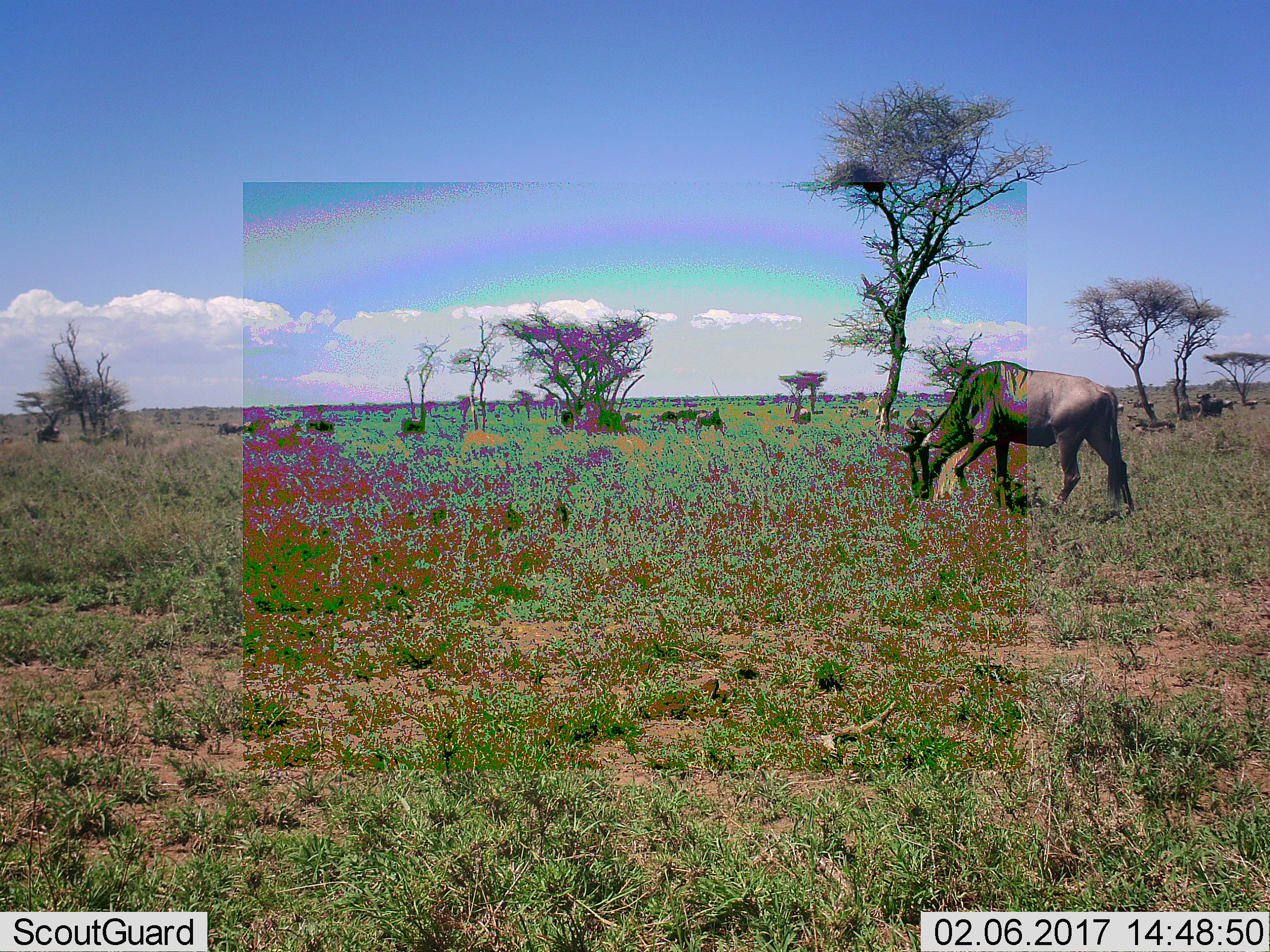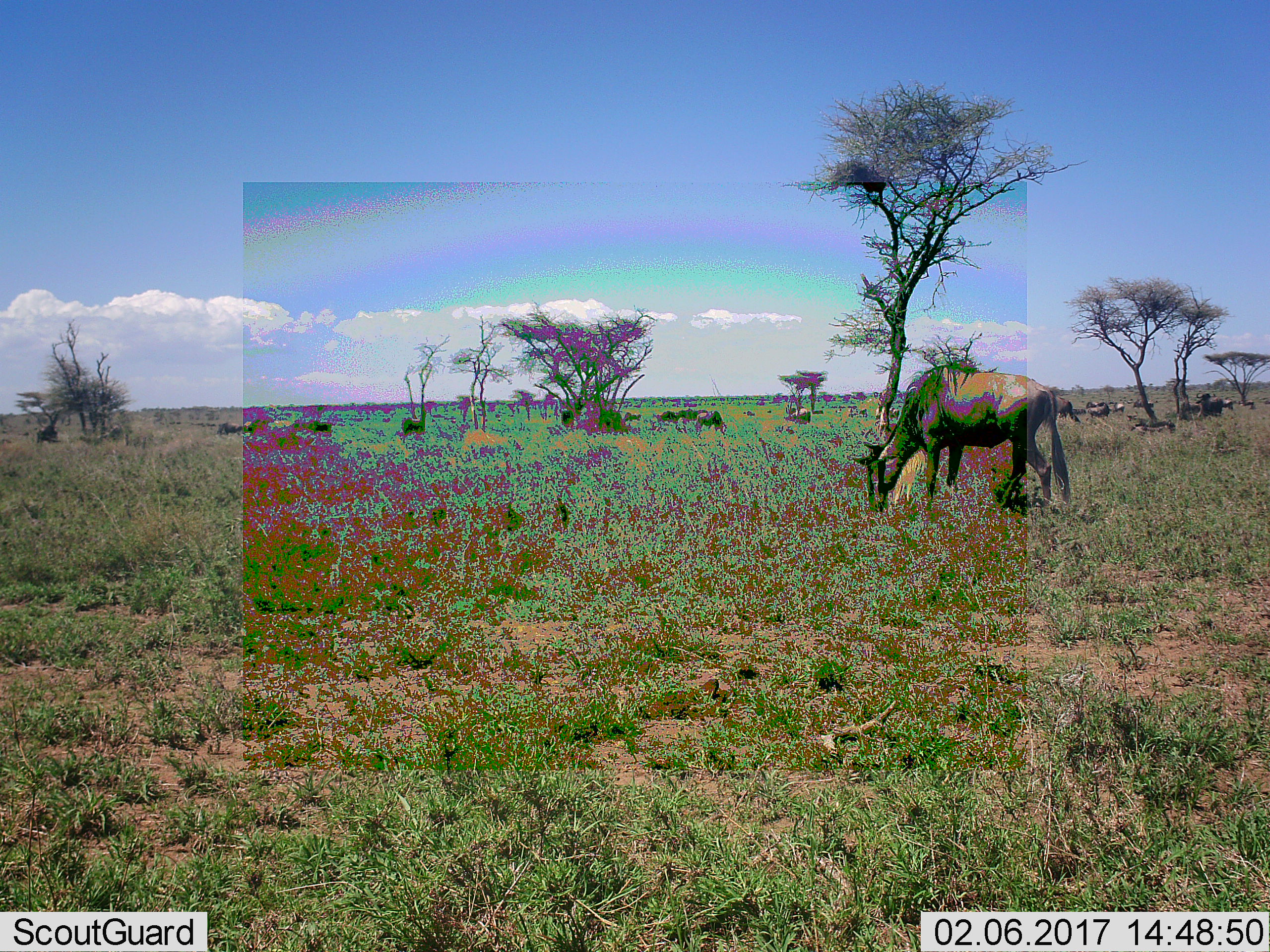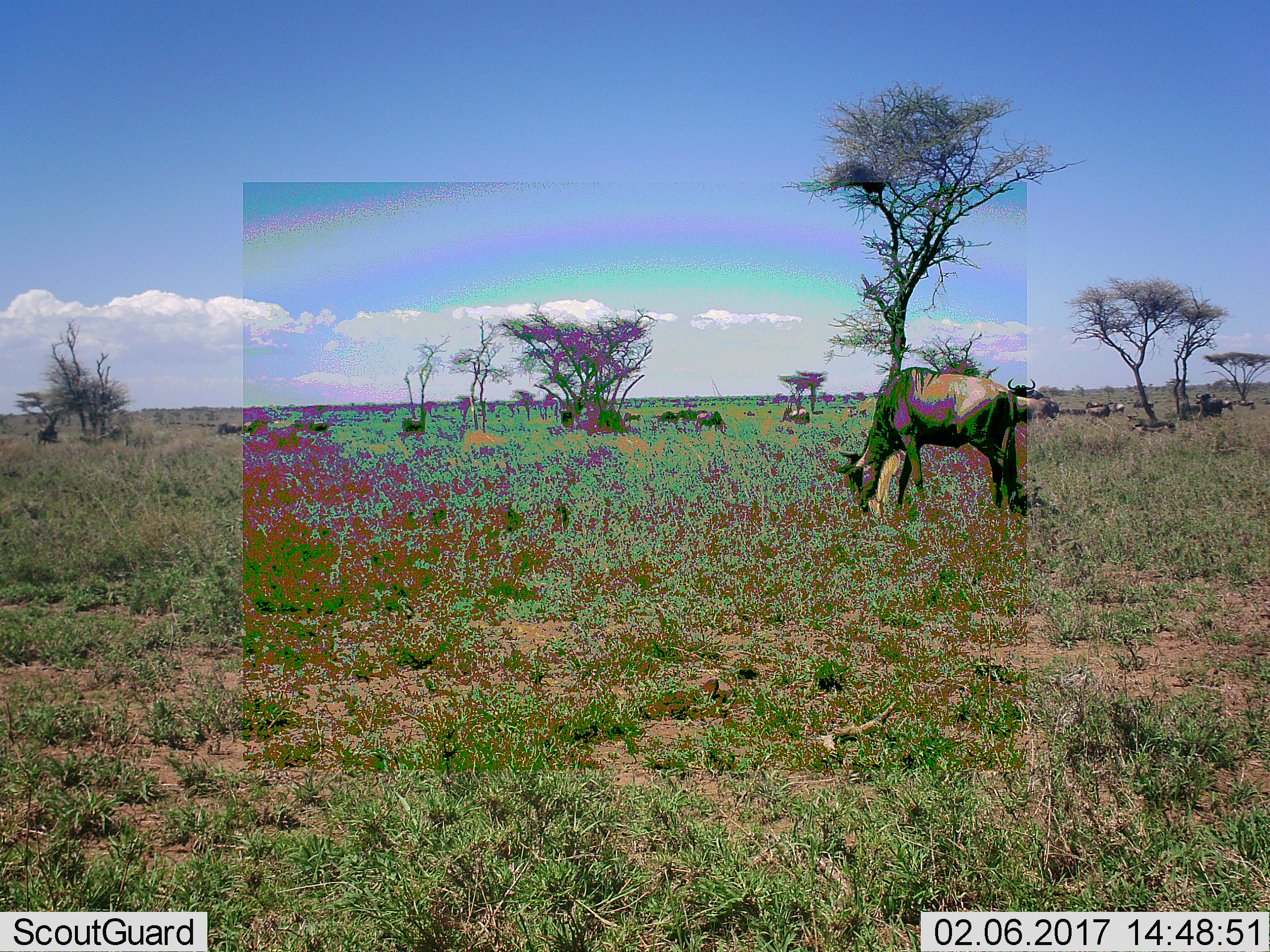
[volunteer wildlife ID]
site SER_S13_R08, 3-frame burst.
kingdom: Animalia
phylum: Chordata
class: Mammalia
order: Artiodactyla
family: Bovidae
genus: Connochaetes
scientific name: Connochaetes taurinus taurinus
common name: blue wildebeest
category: wildebeestblue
Wildebeestblue (blue wildebeest) (Connochaetes taurinus taurinus), count 11-50. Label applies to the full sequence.